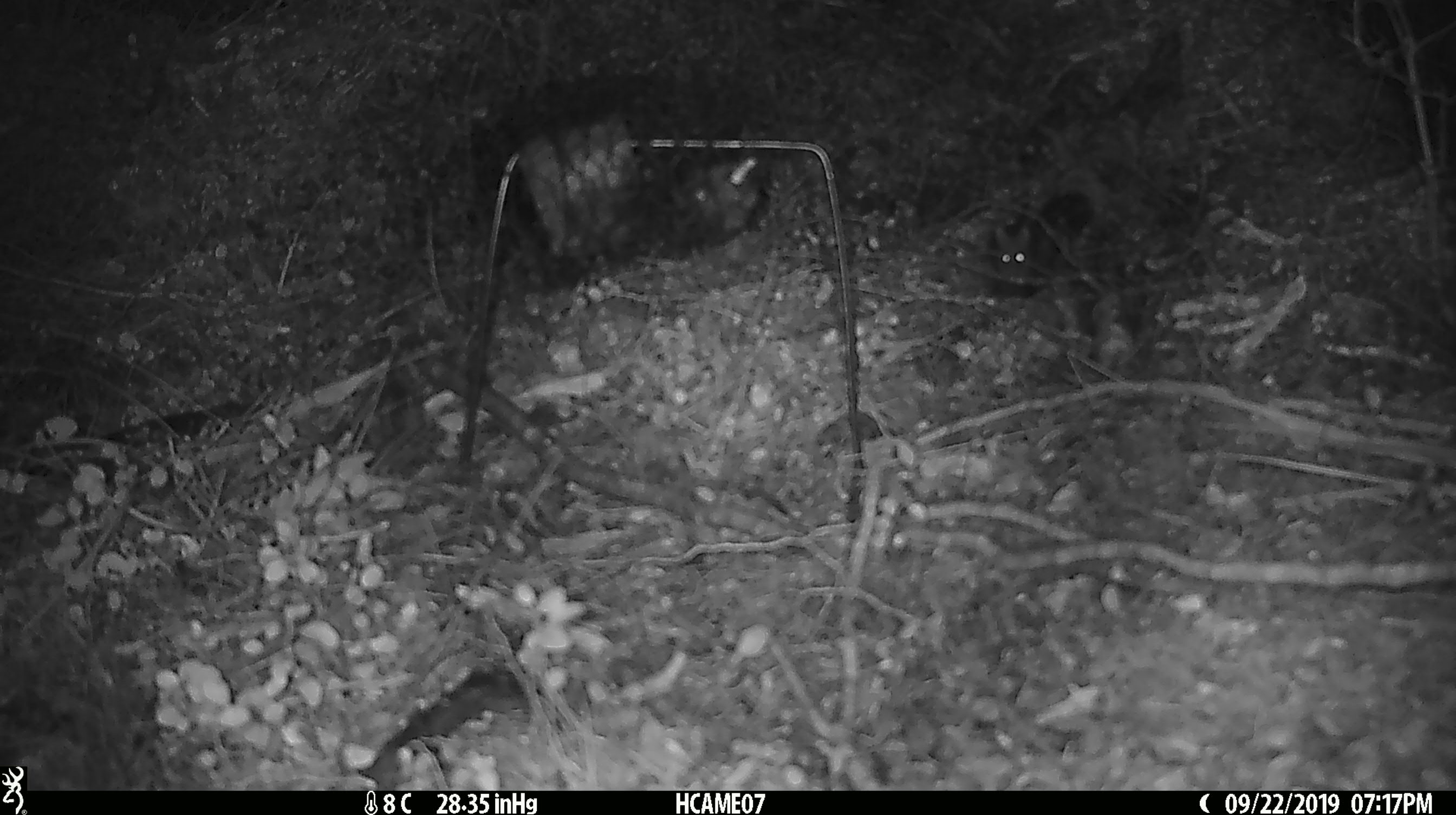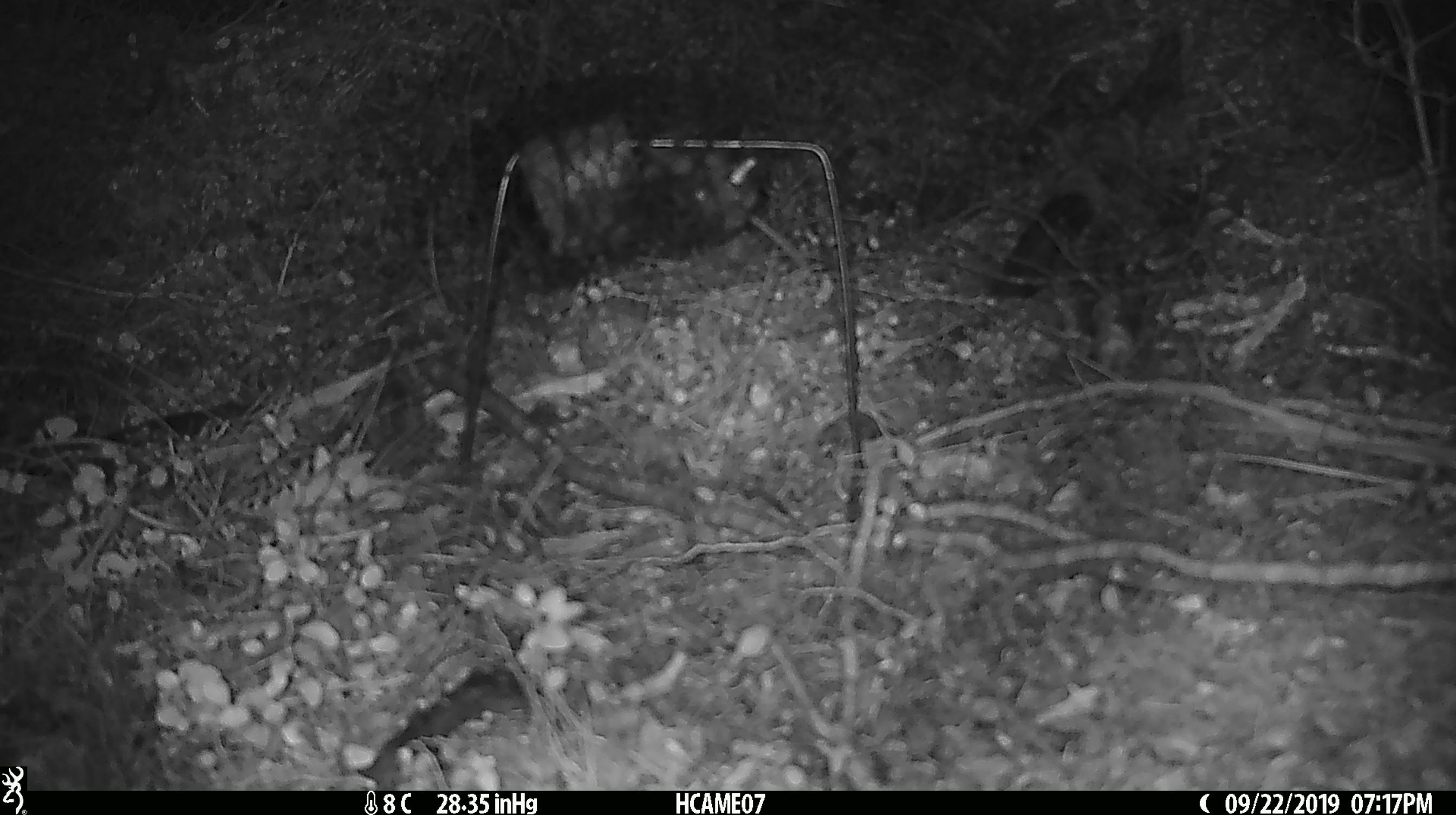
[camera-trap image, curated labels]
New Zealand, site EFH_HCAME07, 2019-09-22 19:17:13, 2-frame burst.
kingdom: Animalia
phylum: Chordata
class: Mammalia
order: Rodentia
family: Muridae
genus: Mus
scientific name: Mus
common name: mouse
Mouse (Mus).